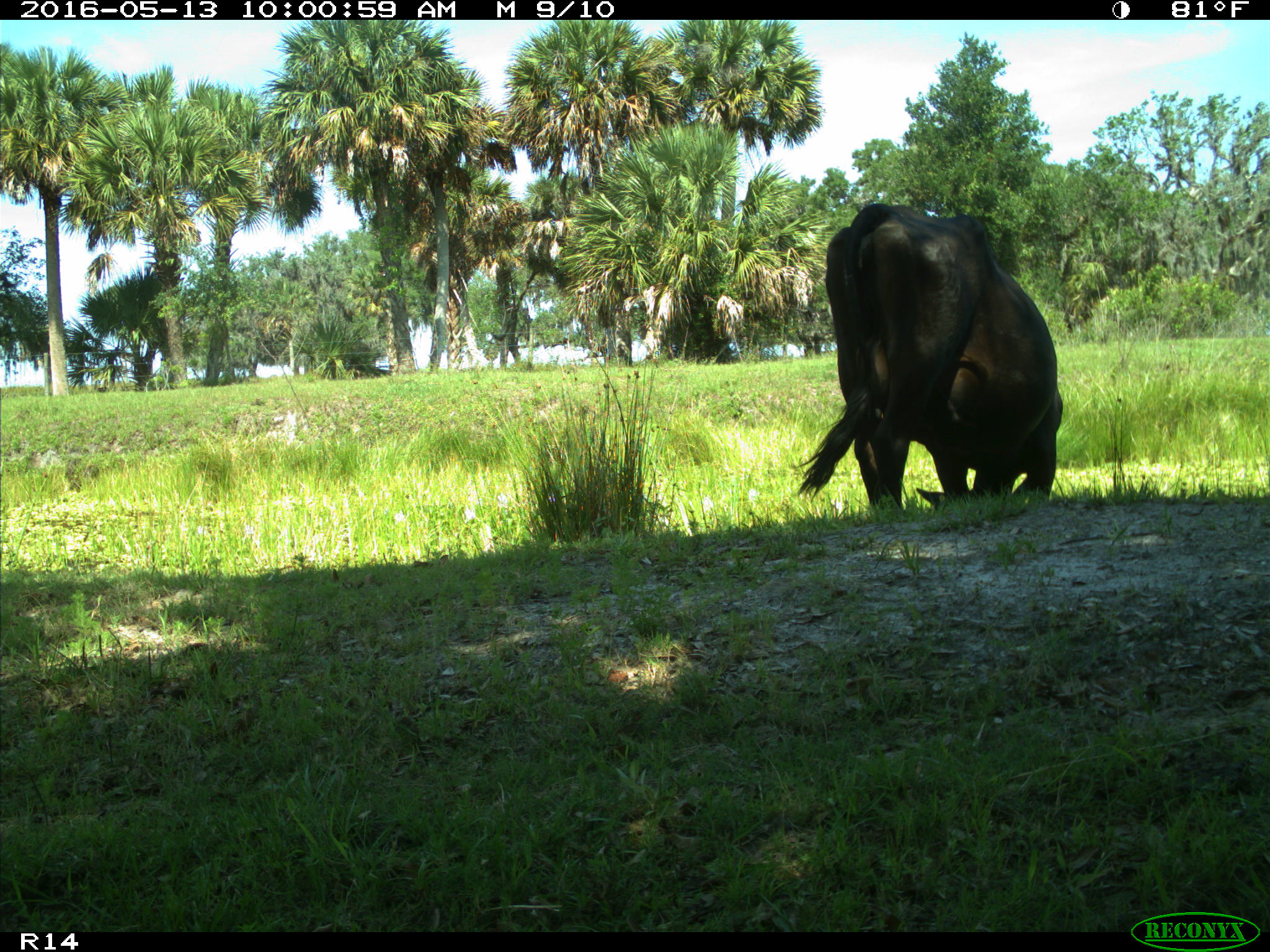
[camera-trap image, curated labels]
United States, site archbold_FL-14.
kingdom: Animalia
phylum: Chordata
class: Mammalia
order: Artiodactyla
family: Bovidae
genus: Bos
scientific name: Bos taurus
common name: domestic cow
Bos taurus (domestic cow).